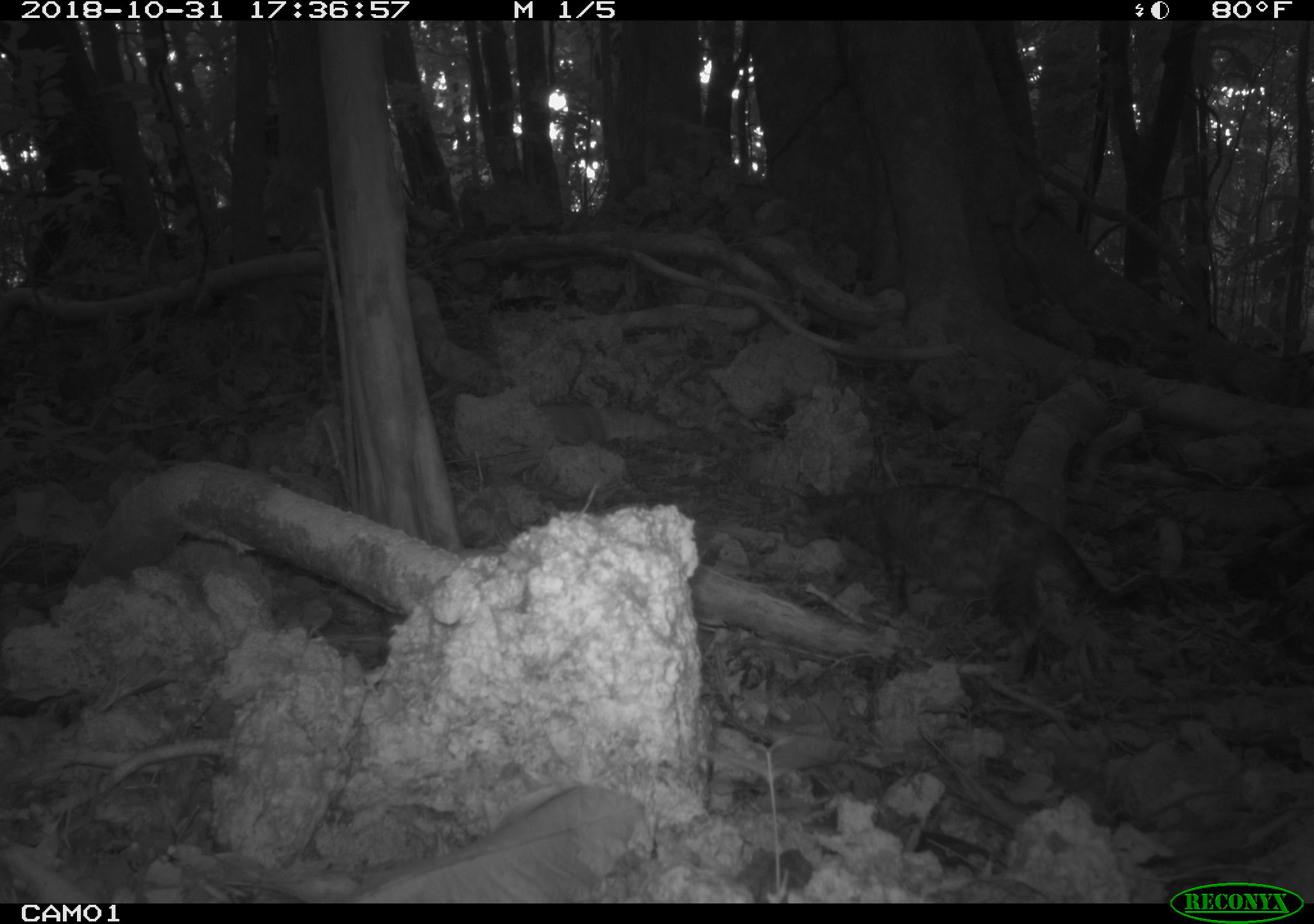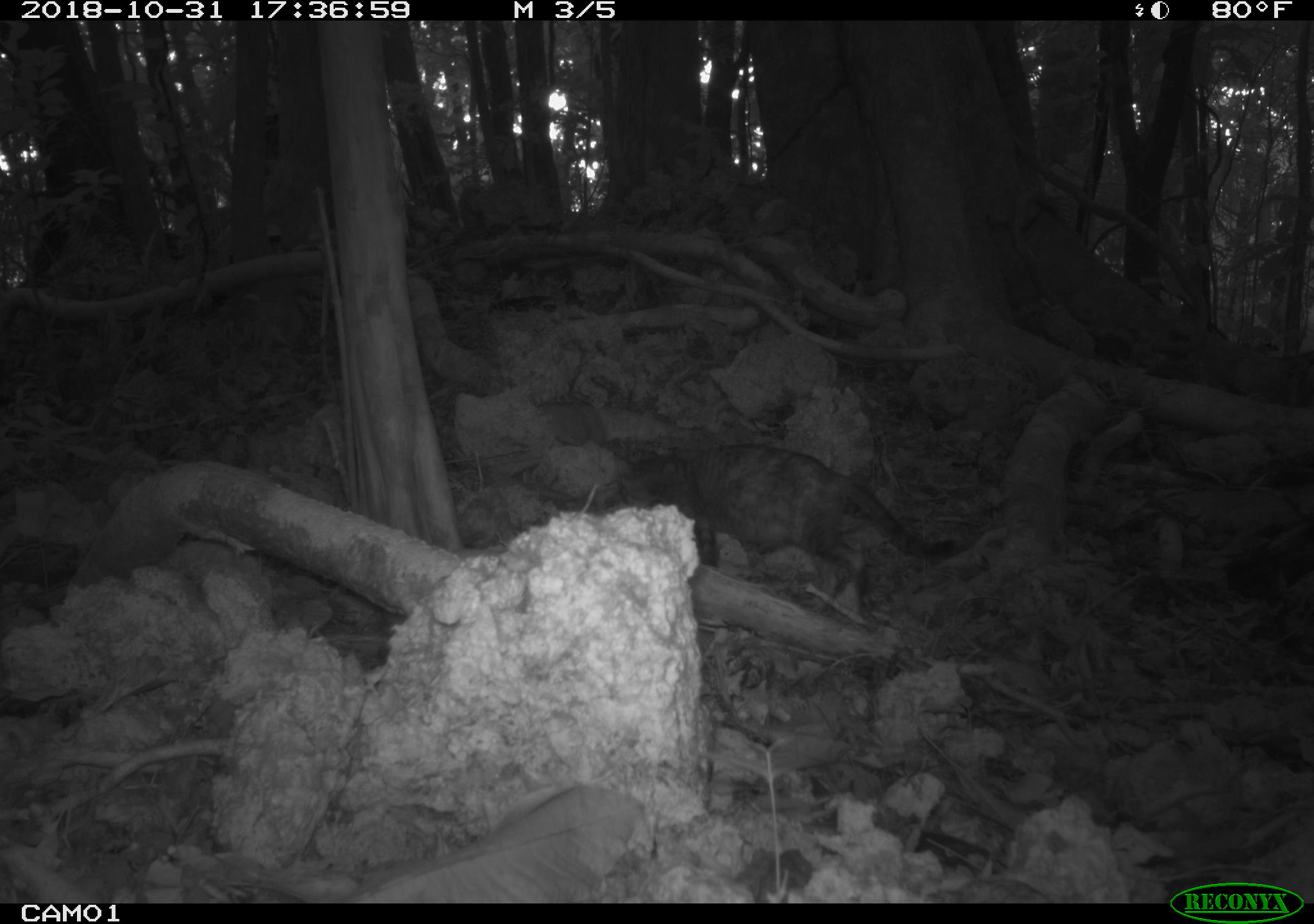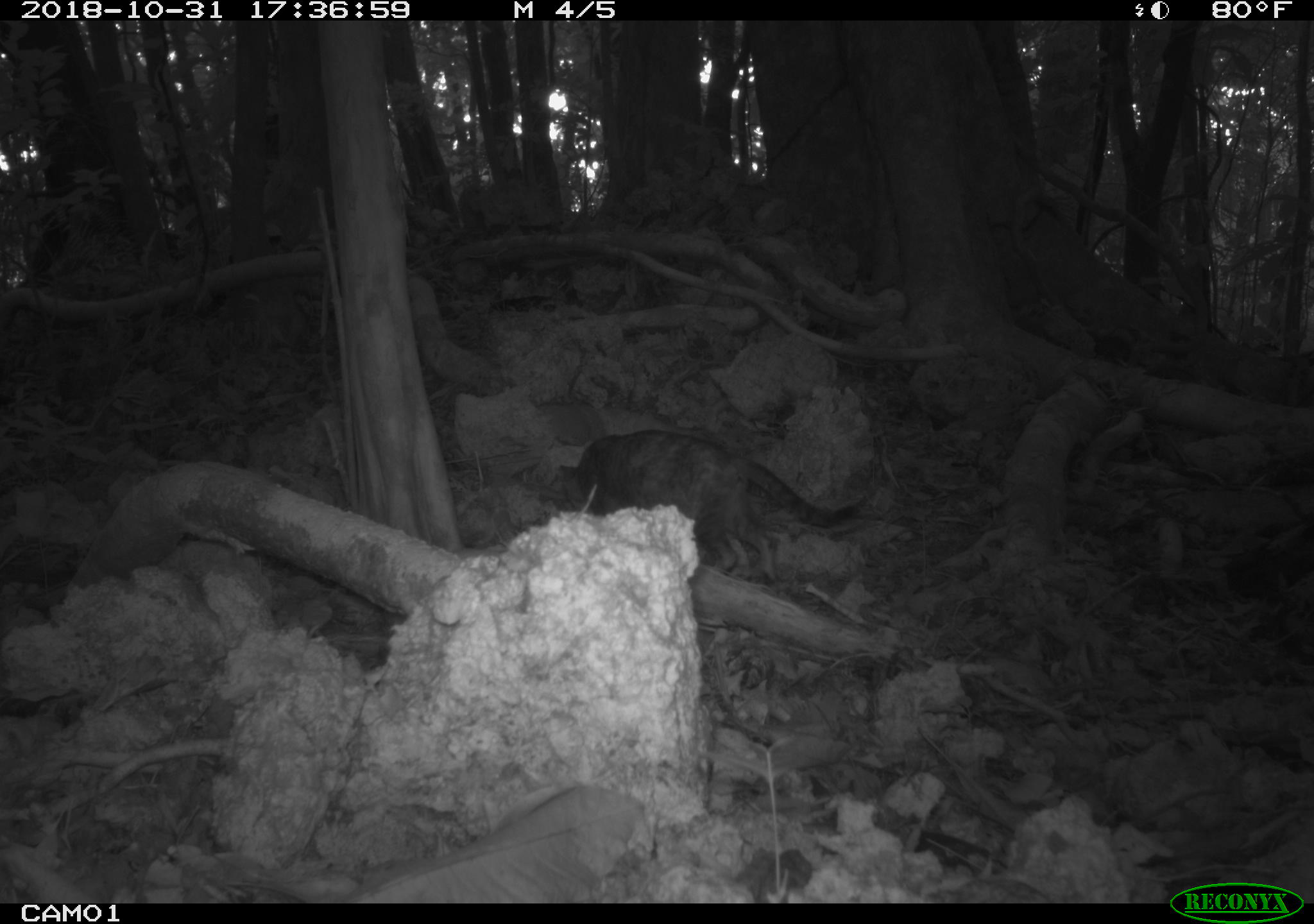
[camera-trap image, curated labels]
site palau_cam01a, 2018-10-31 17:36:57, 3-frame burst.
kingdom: Animalia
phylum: Chordata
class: Mammalia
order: Carnivora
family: Felidae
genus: Felis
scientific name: Felis catus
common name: cat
Cat (Felis catus).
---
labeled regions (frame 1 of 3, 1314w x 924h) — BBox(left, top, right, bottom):
cat: BBox(781, 472, 1166, 687)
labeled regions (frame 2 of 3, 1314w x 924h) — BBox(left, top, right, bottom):
cat: BBox(627, 438, 958, 617)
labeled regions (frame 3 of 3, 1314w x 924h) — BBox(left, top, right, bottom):
cat: BBox(565, 426, 871, 584)